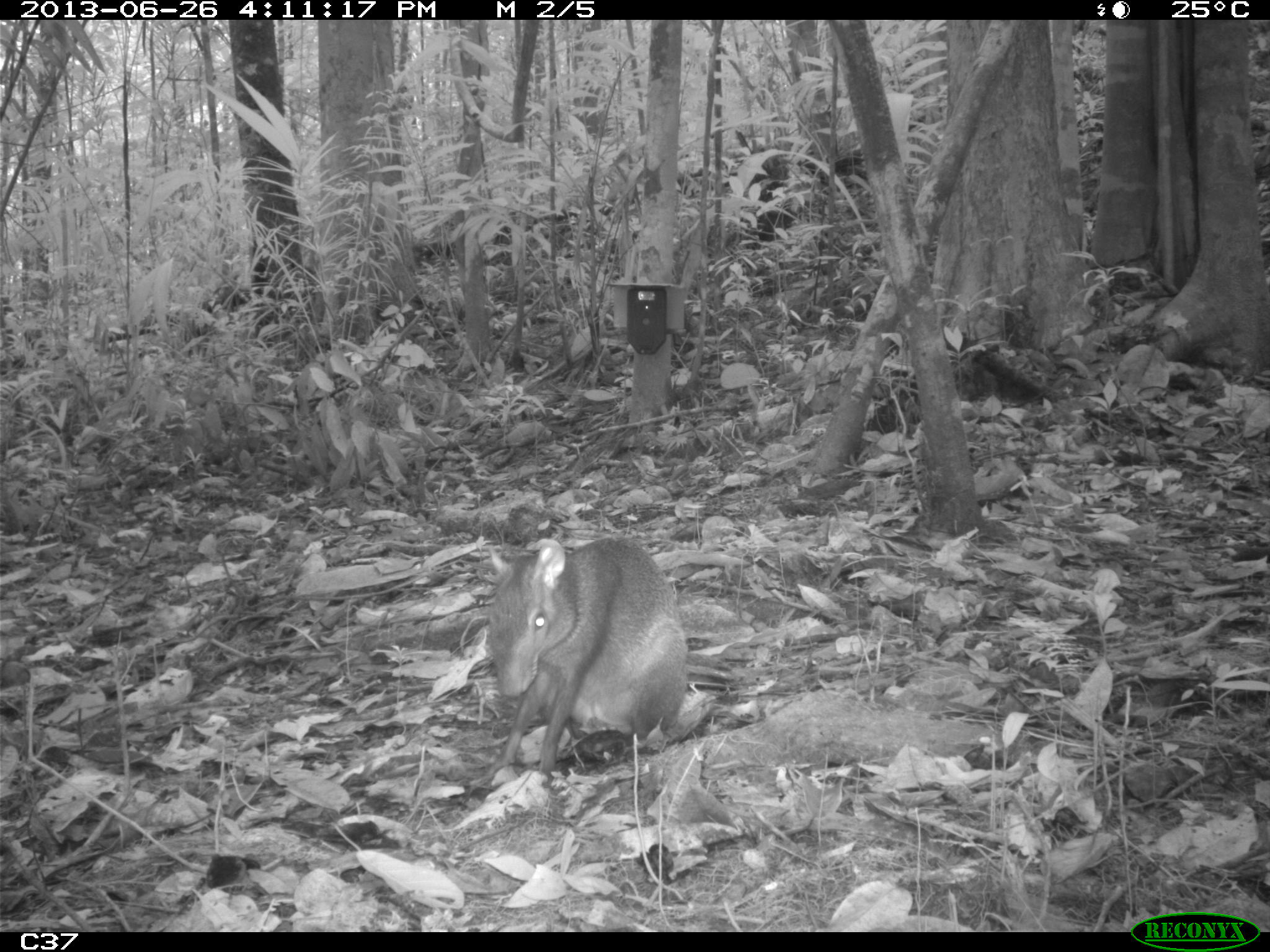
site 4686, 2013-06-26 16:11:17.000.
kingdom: Animalia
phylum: Chordata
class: Mammalia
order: Rodentia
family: Dasyproctidae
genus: Dasyprocta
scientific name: Dasyprocta leporina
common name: red-rumped agouti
Dasyprocta leporina (red-rumped agouti), count 1, age adult.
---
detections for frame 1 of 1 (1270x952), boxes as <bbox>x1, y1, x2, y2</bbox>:
dasyprocta leporina: <bbox>485, 532, 719, 777</bbox>